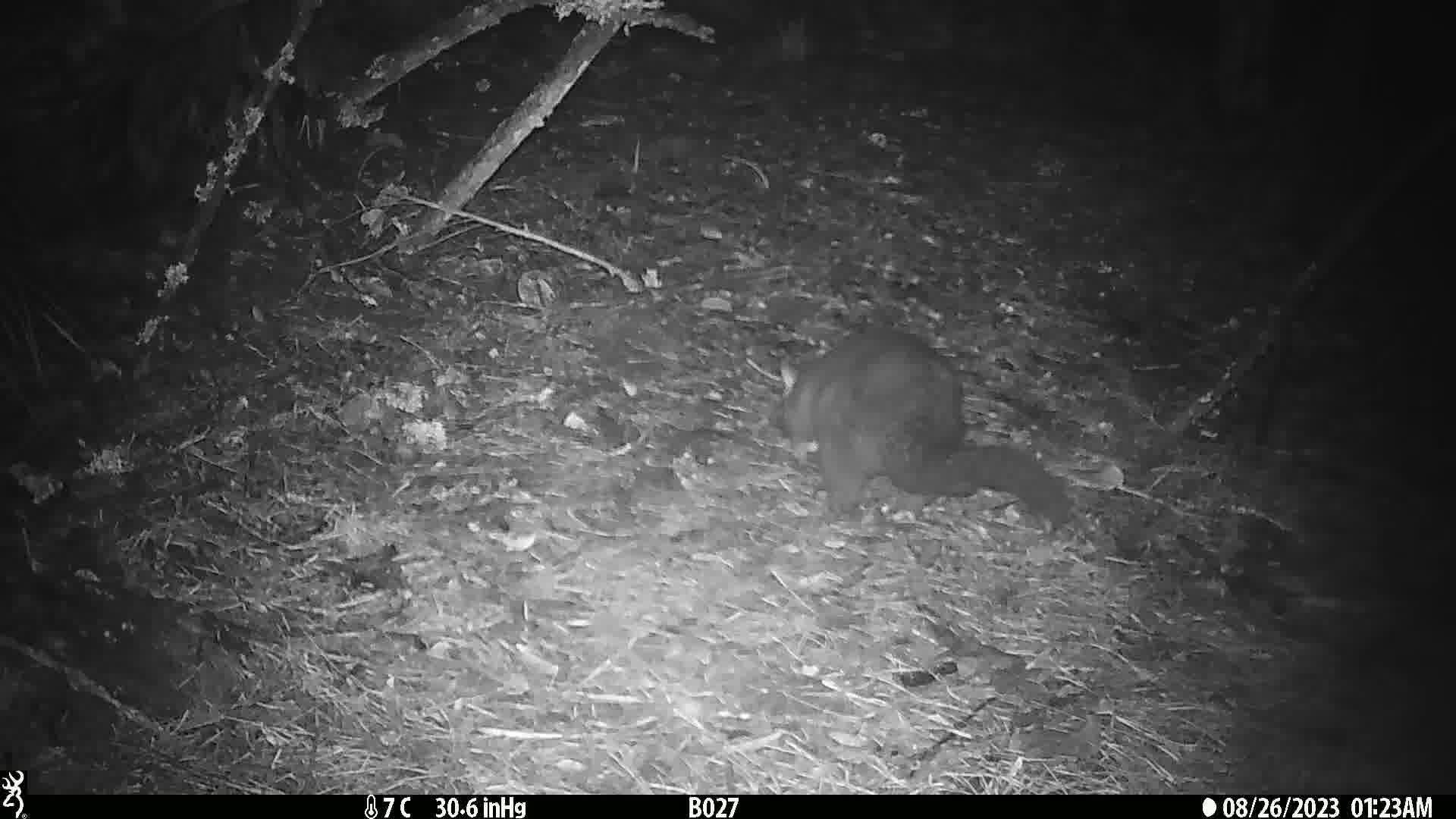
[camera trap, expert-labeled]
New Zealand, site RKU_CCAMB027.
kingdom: Animalia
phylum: Chordata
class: Mammalia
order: Diprotodontia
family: Phalangeridae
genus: Trichosurus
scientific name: Trichosurus vulpecula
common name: common brushtail possum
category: possum